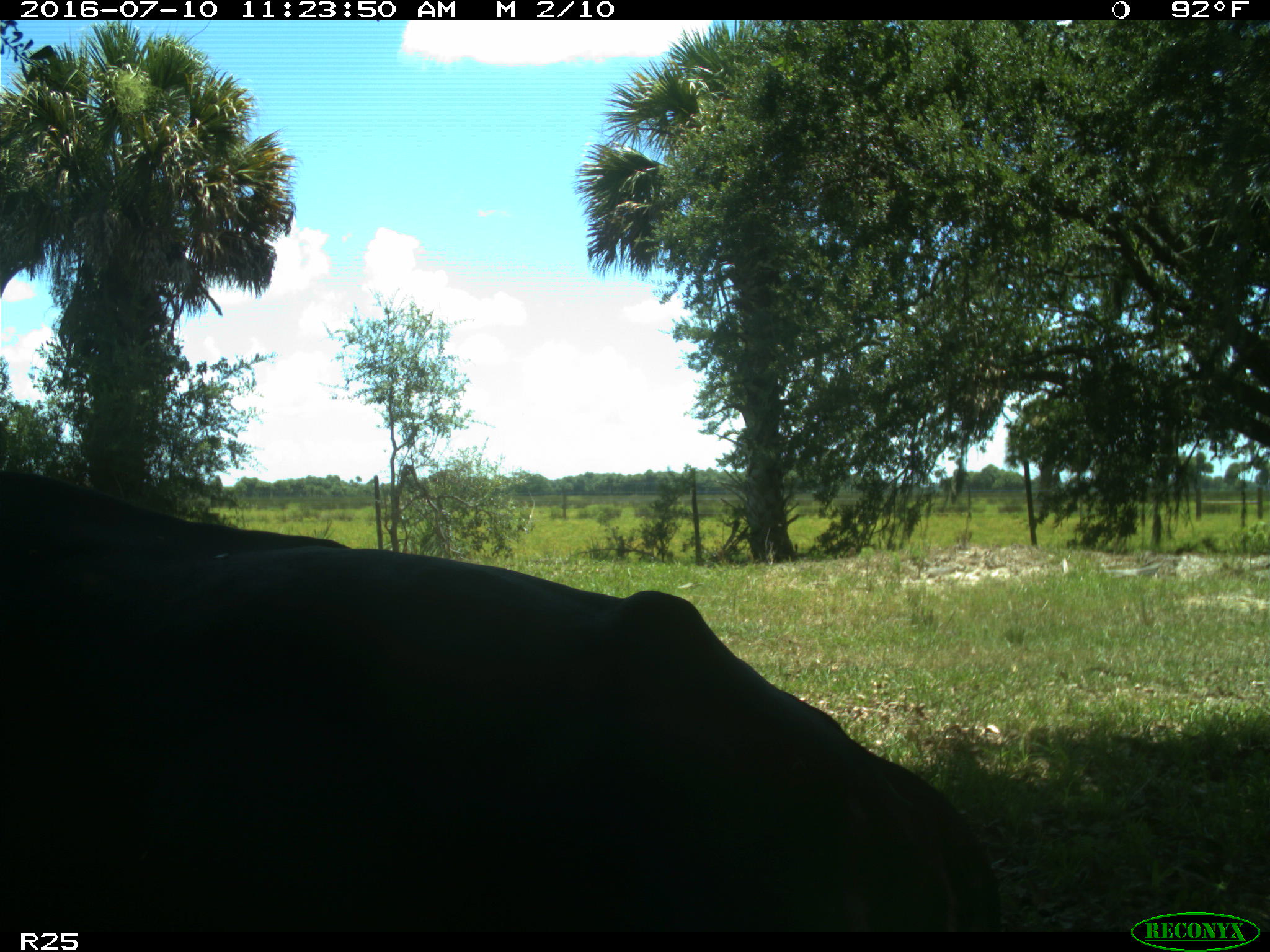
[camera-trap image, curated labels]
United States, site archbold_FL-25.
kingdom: Animalia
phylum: Chordata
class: Mammalia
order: Artiodactyla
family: Bovidae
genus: Bos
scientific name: Bos taurus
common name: domestic cow